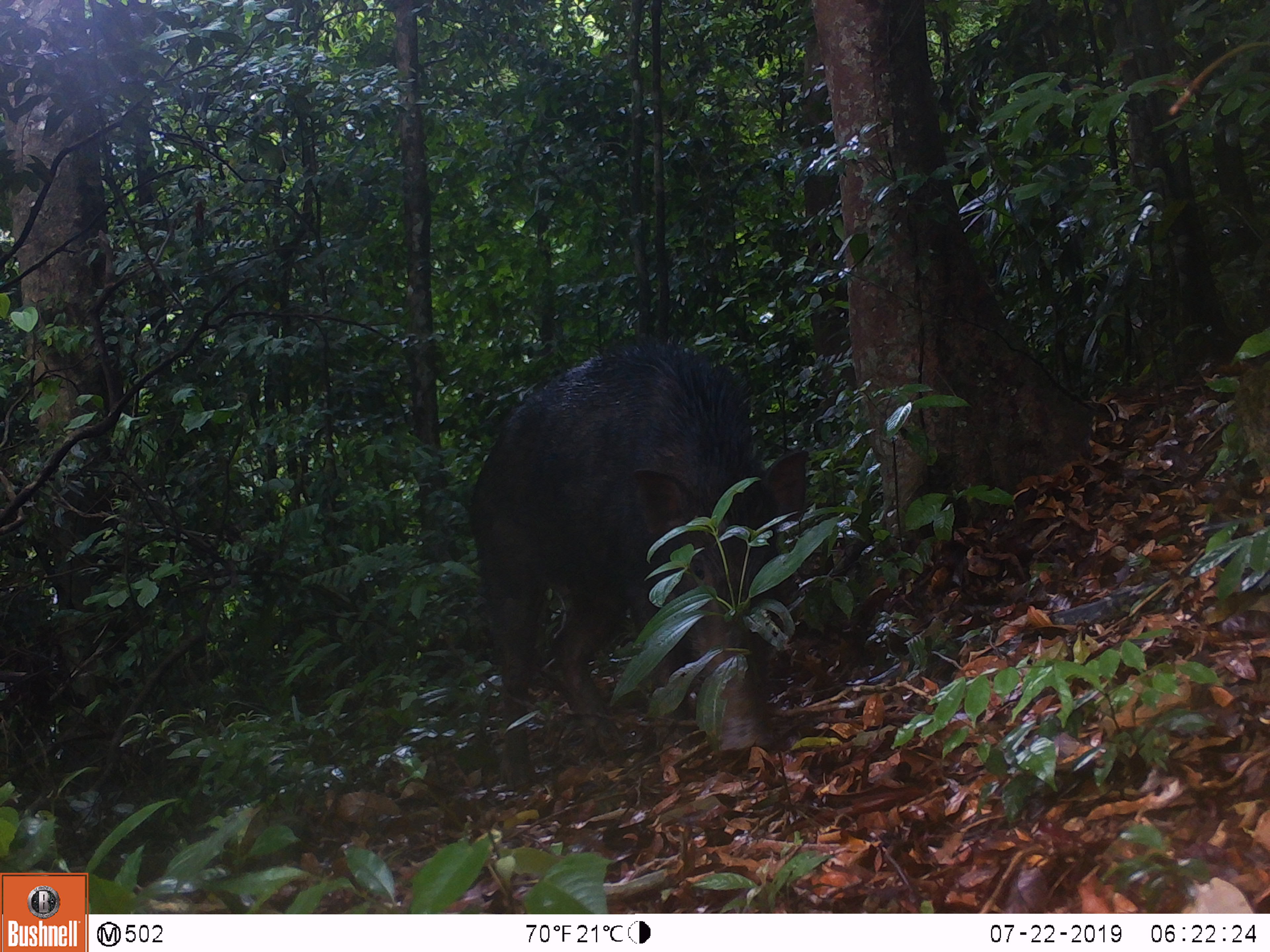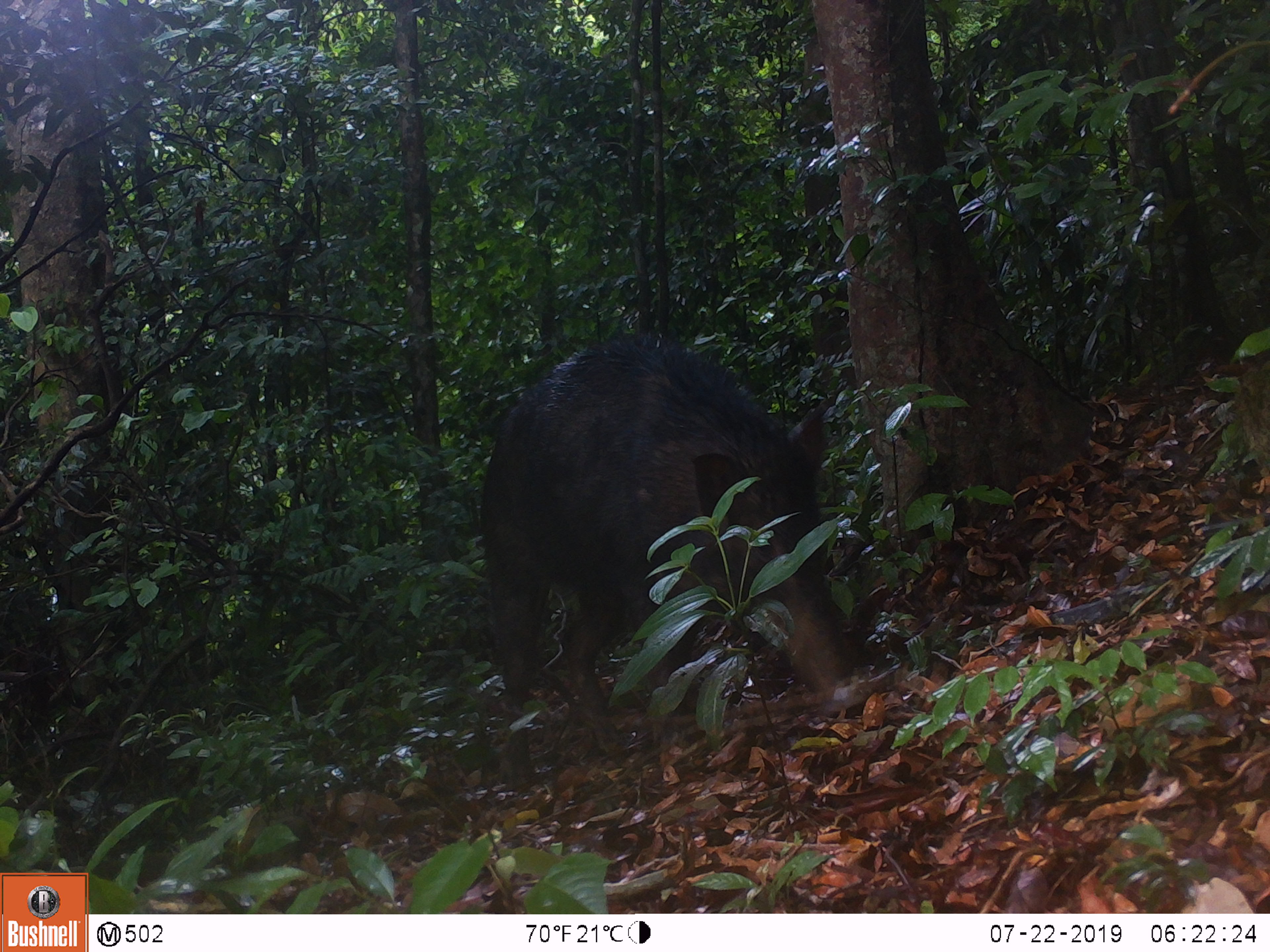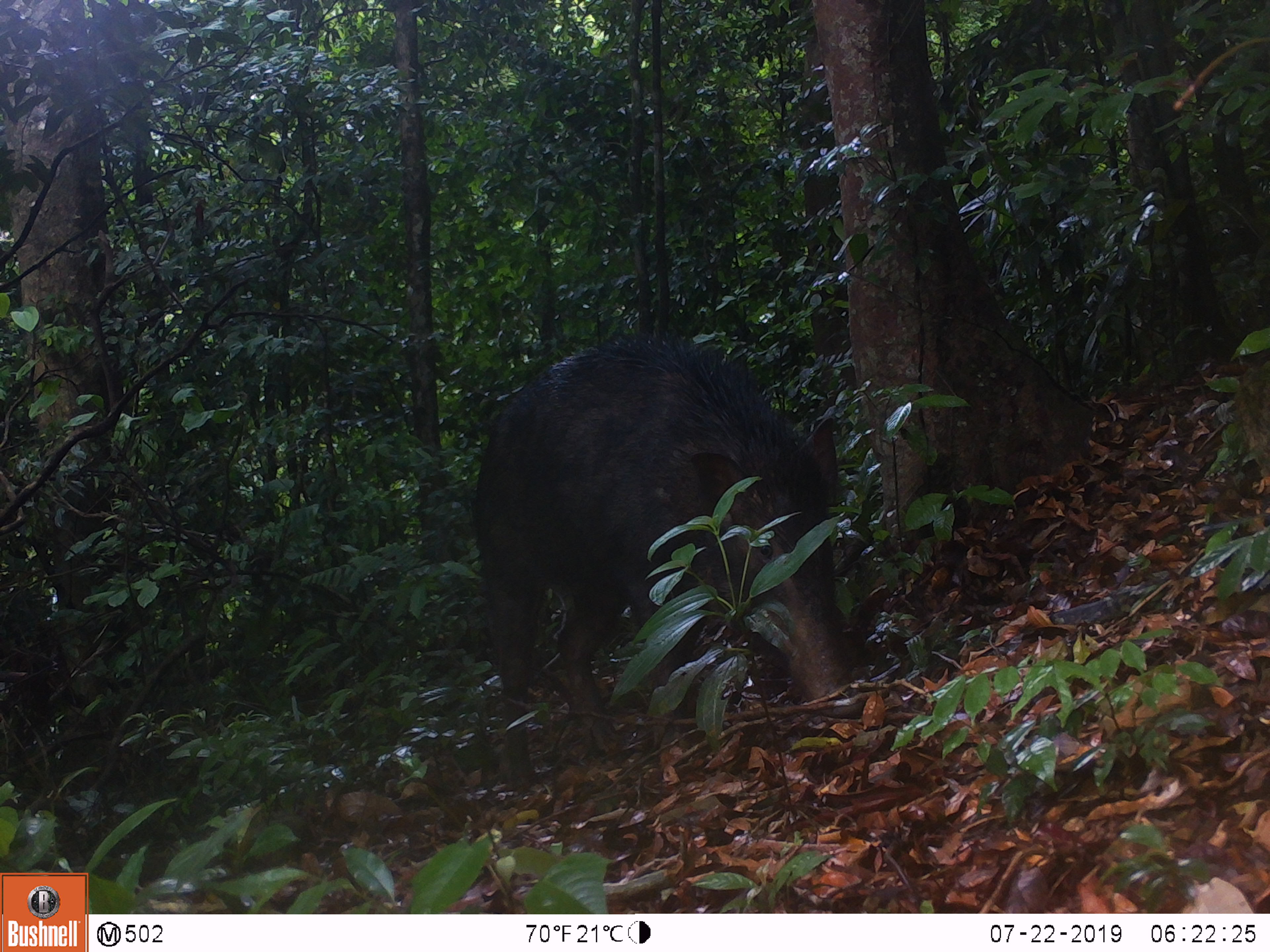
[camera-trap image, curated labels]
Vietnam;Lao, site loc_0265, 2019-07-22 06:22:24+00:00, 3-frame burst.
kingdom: Animalia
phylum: Chordata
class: Mammalia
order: Artiodactyla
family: Suidae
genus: Sus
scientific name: Sus scrofa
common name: eurasian wild pig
Eurasian wild pig (Sus scrofa). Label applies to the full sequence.